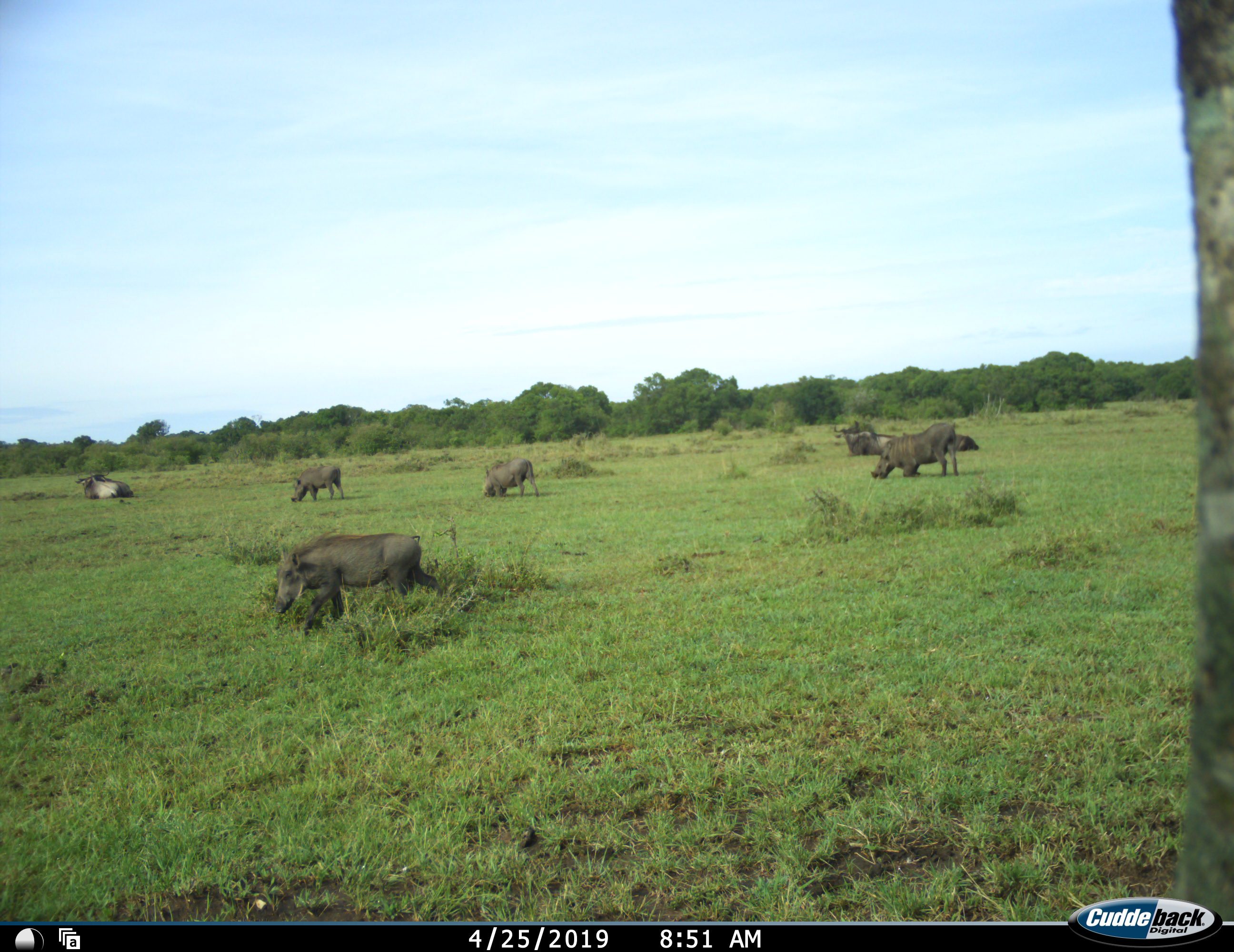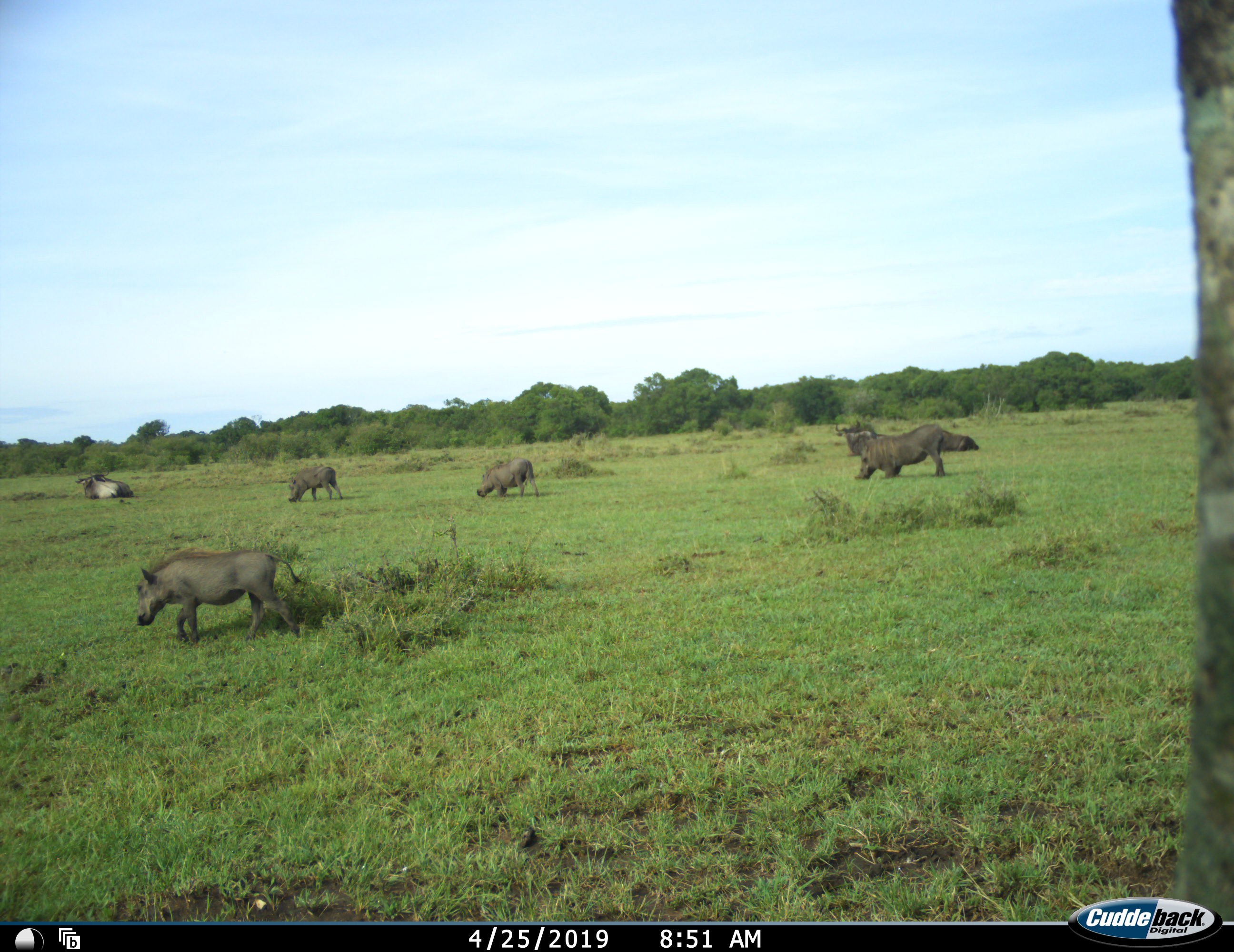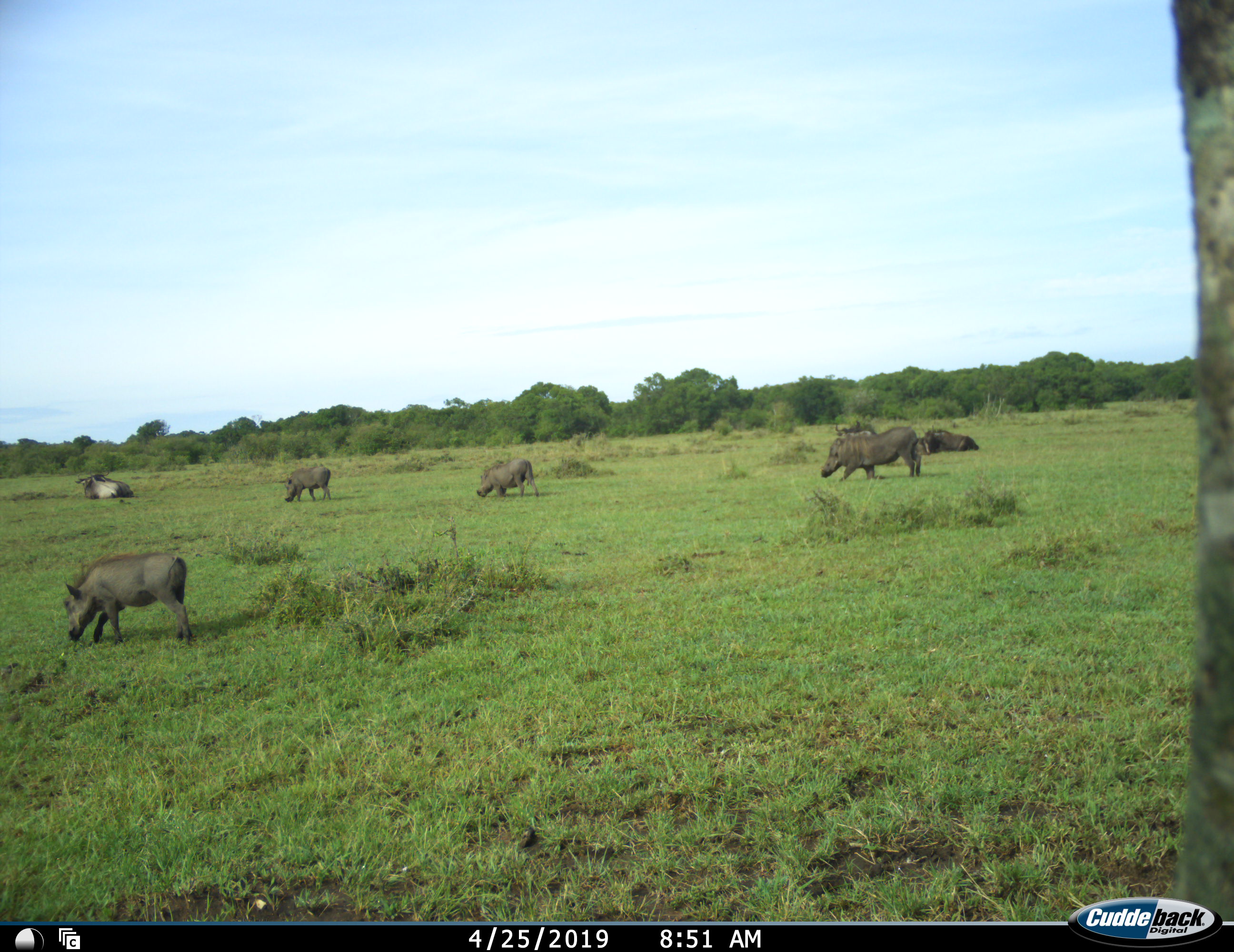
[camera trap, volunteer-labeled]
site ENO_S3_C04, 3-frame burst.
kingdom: Animalia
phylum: Chordata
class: Mammalia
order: Artiodactyla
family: Suidae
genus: Phacochoerus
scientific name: Phacochoerus africanus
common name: warthog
Warthog (Phacochoerus africanus), count 4. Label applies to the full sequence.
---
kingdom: Animalia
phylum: Chordata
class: Mammalia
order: Artiodactyla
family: Bovidae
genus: Connochaetes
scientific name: Connochaetes taurinus taurinus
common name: blue wildebeest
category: wildebeestblue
Wildebeestblue (blue wildebeest) (Connochaetes taurinus taurinus), count 4. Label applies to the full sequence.